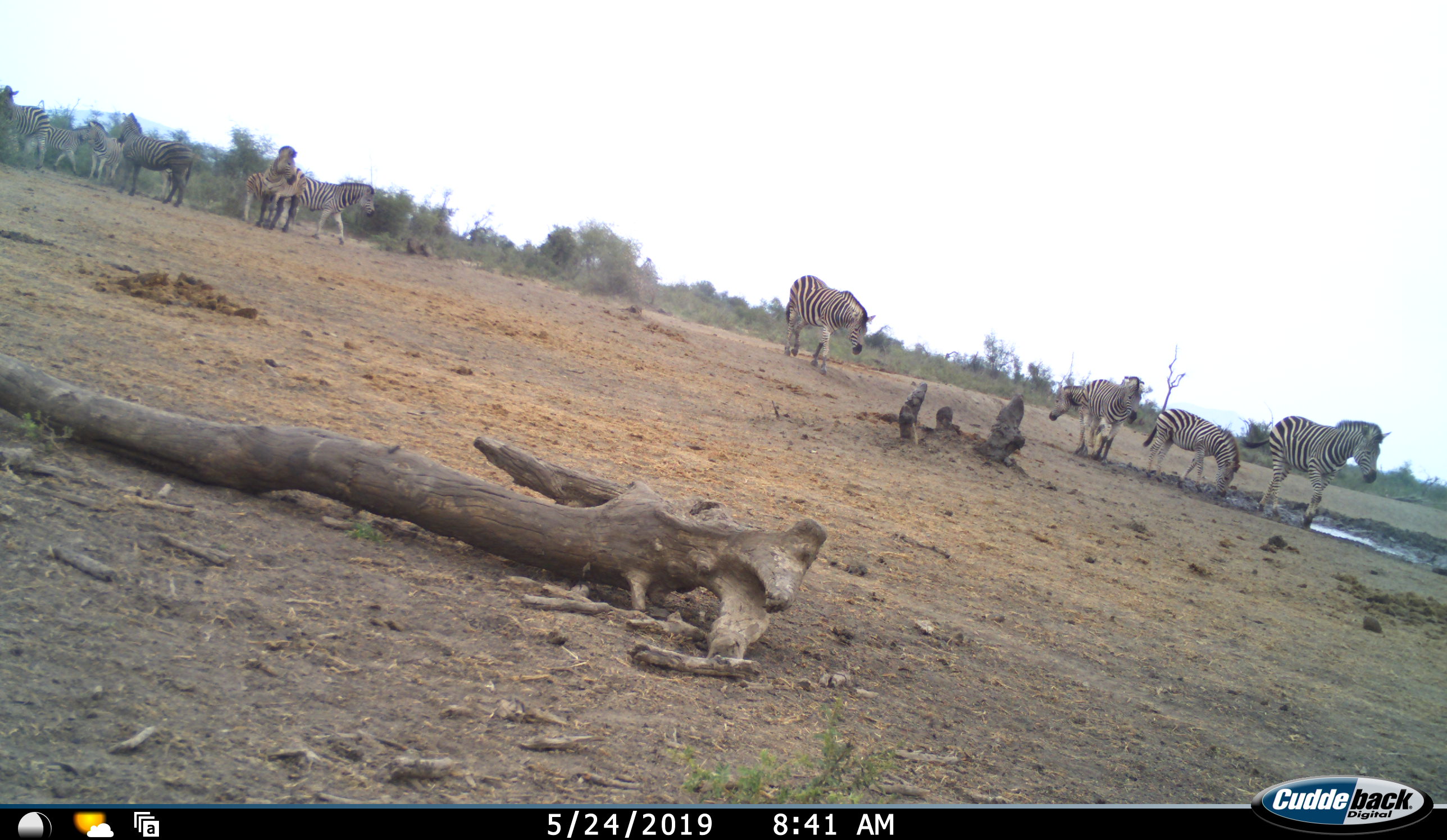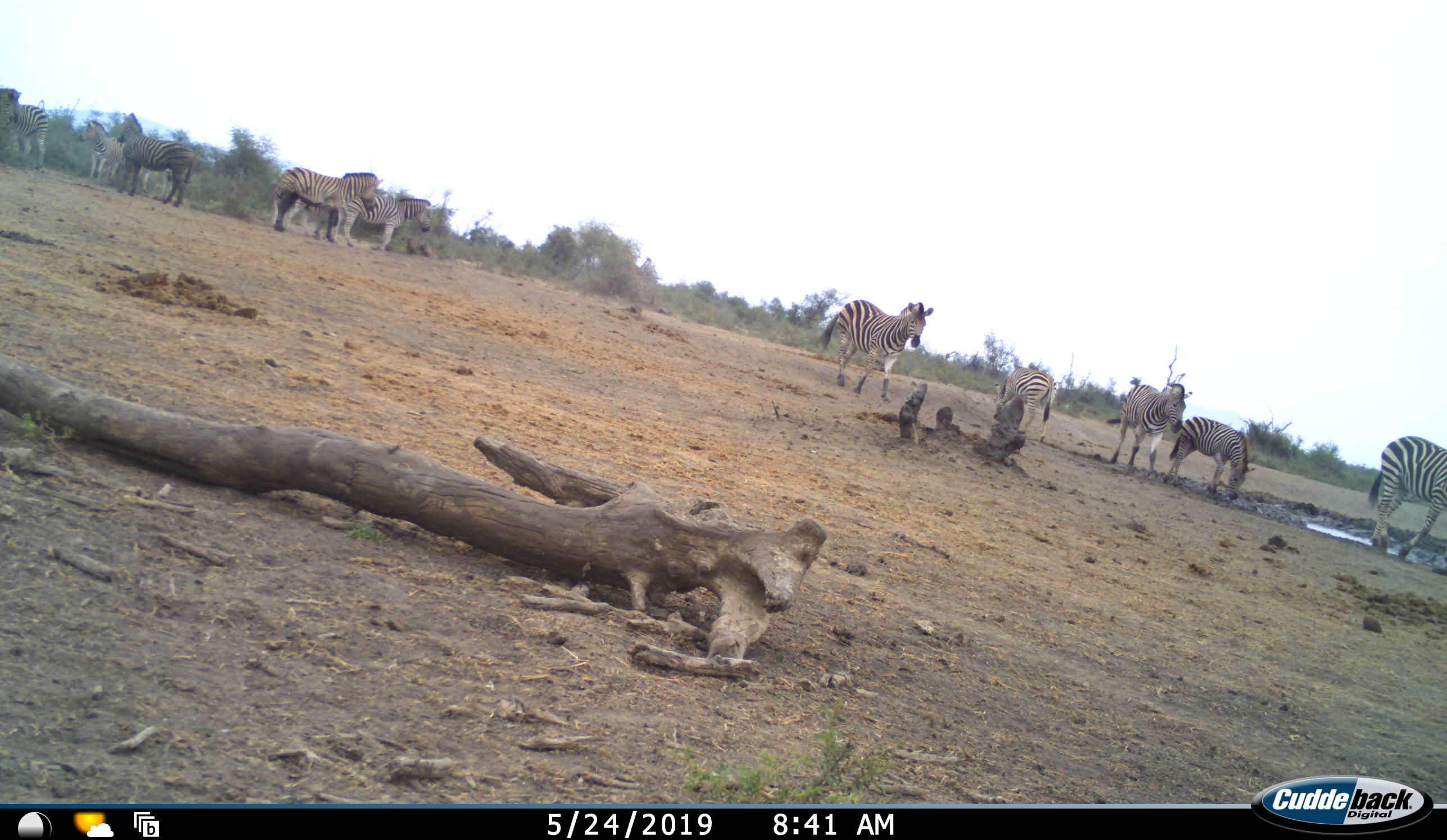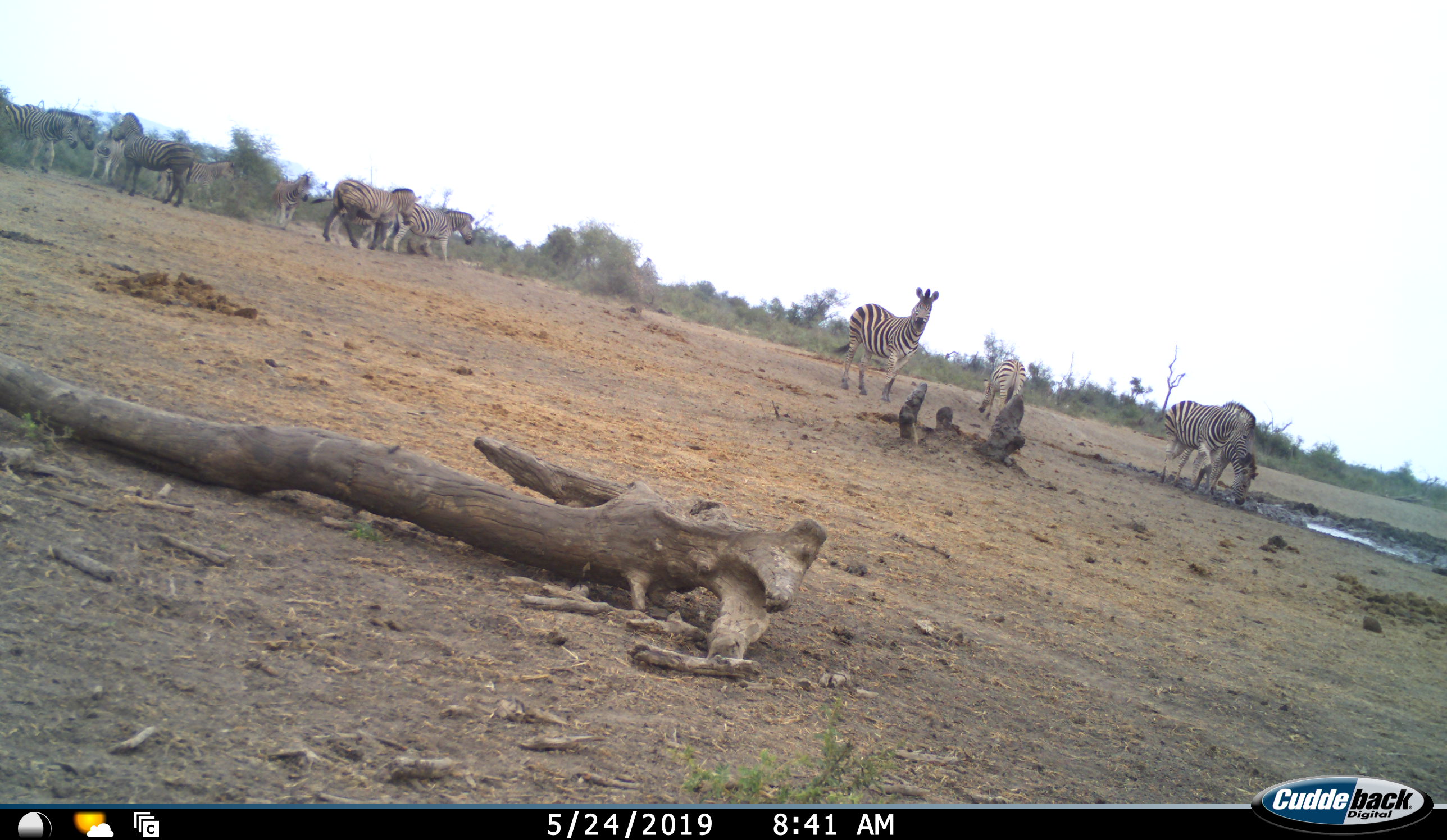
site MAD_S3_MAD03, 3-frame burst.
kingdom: Animalia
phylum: Chordata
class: Mammalia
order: Perissodactyla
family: Equidae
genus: Equus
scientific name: Equus quagga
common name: plains zebra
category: zebraplains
Zebraplains (plains zebra) (Equus quagga), count 11-50. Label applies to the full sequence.